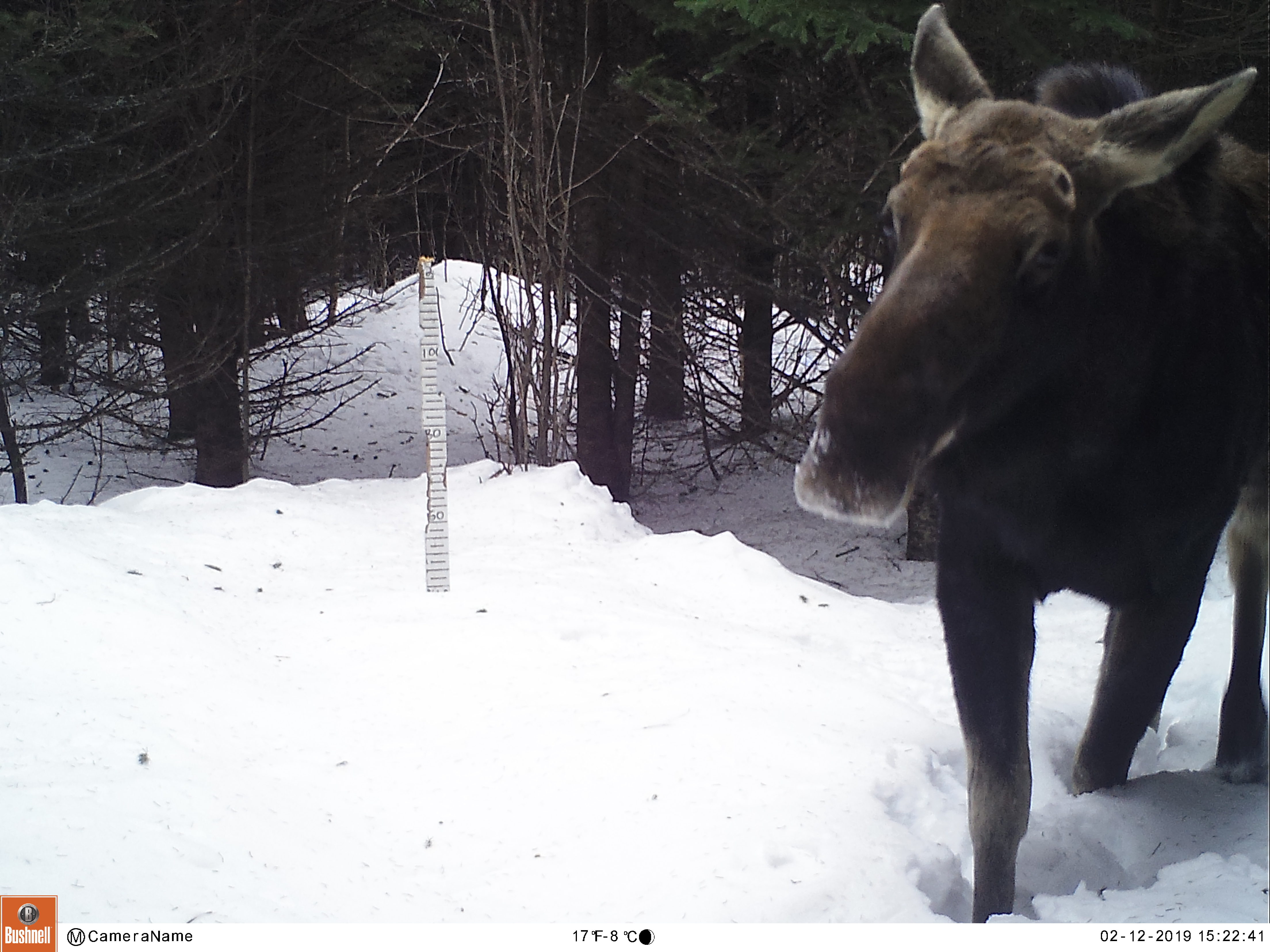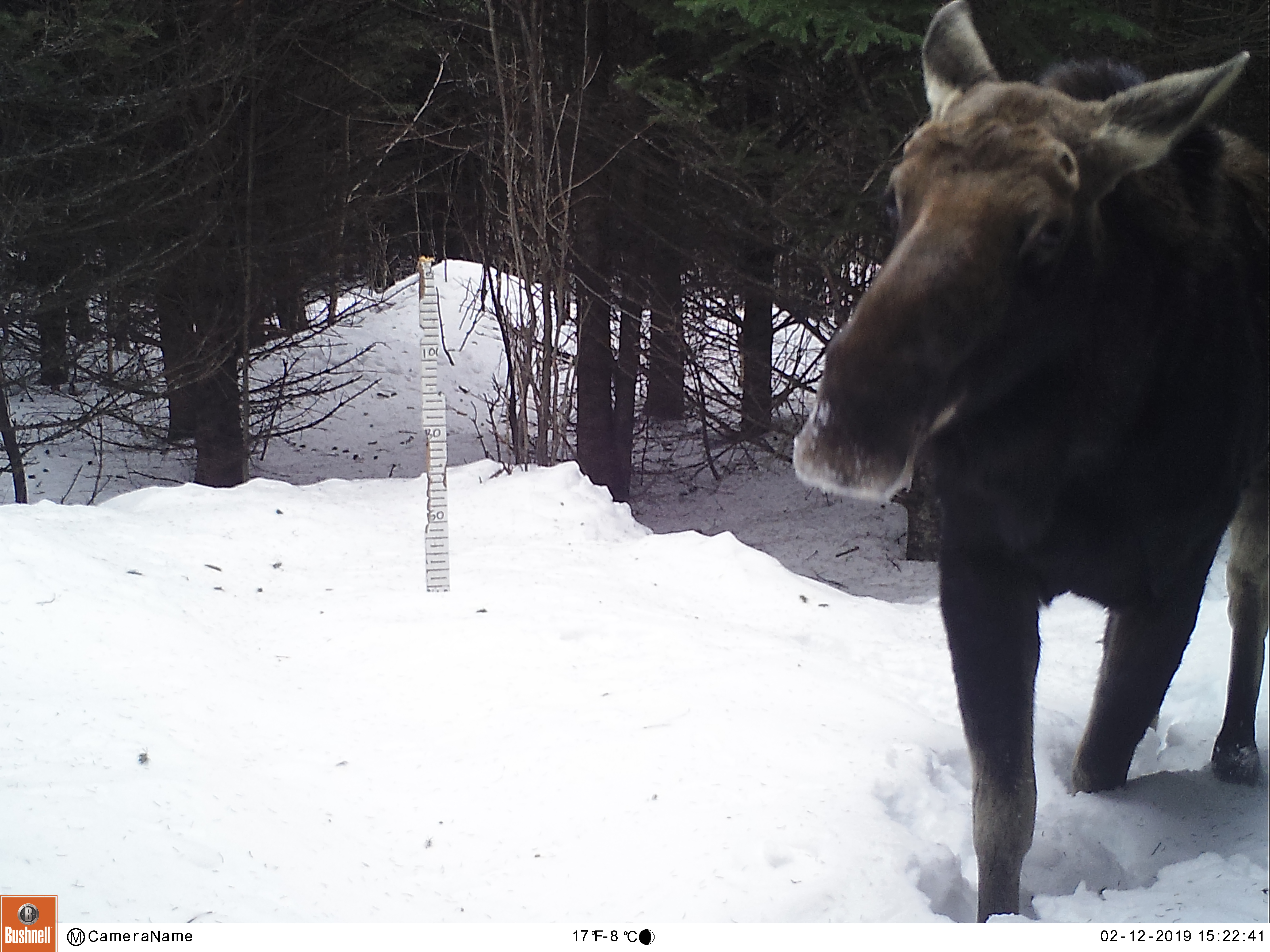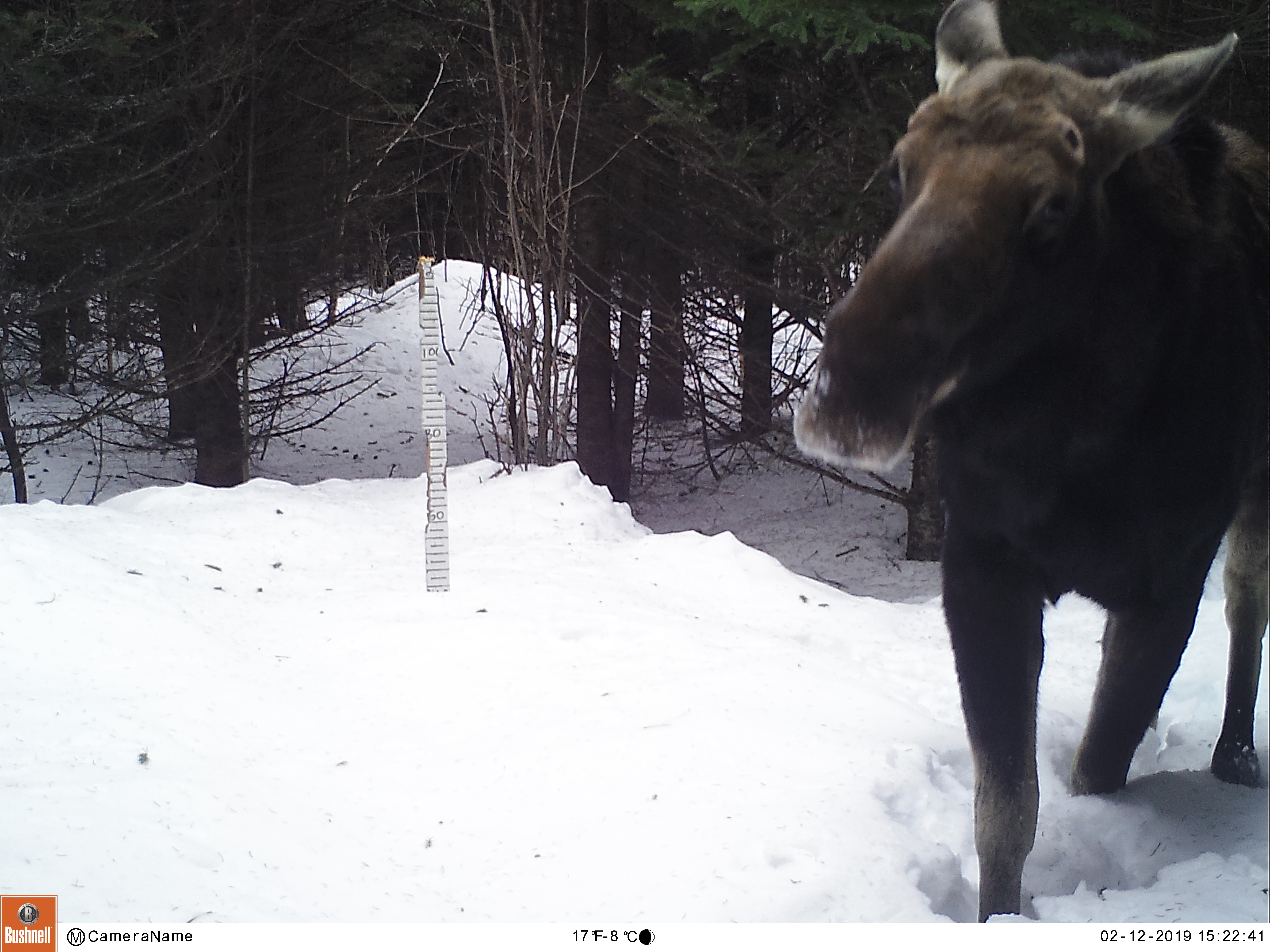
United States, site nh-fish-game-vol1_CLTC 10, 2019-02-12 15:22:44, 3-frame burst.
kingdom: Animalia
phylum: Chordata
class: Mammalia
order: Artiodactyla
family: Cervidae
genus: Alces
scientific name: Alces alces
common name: moose